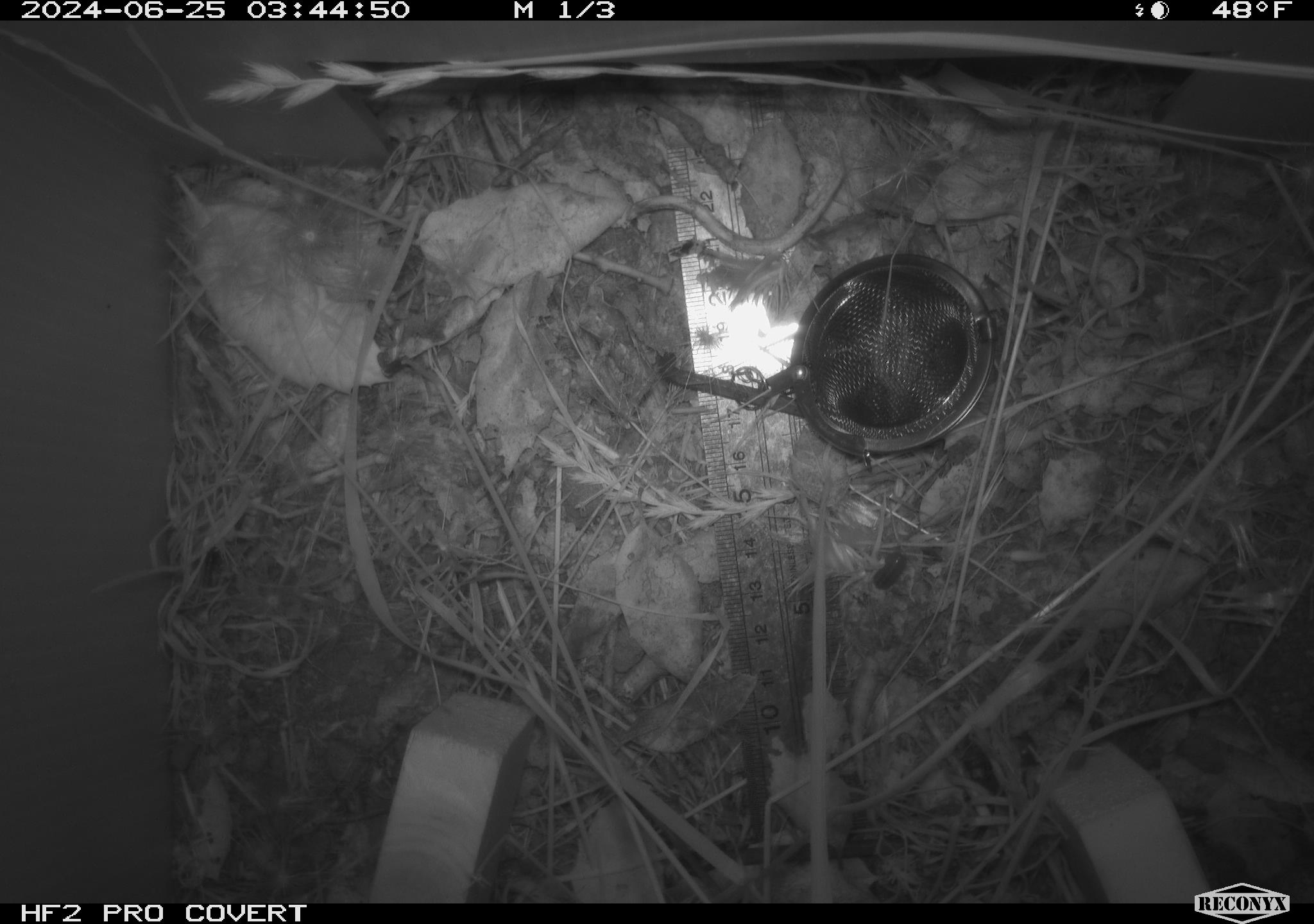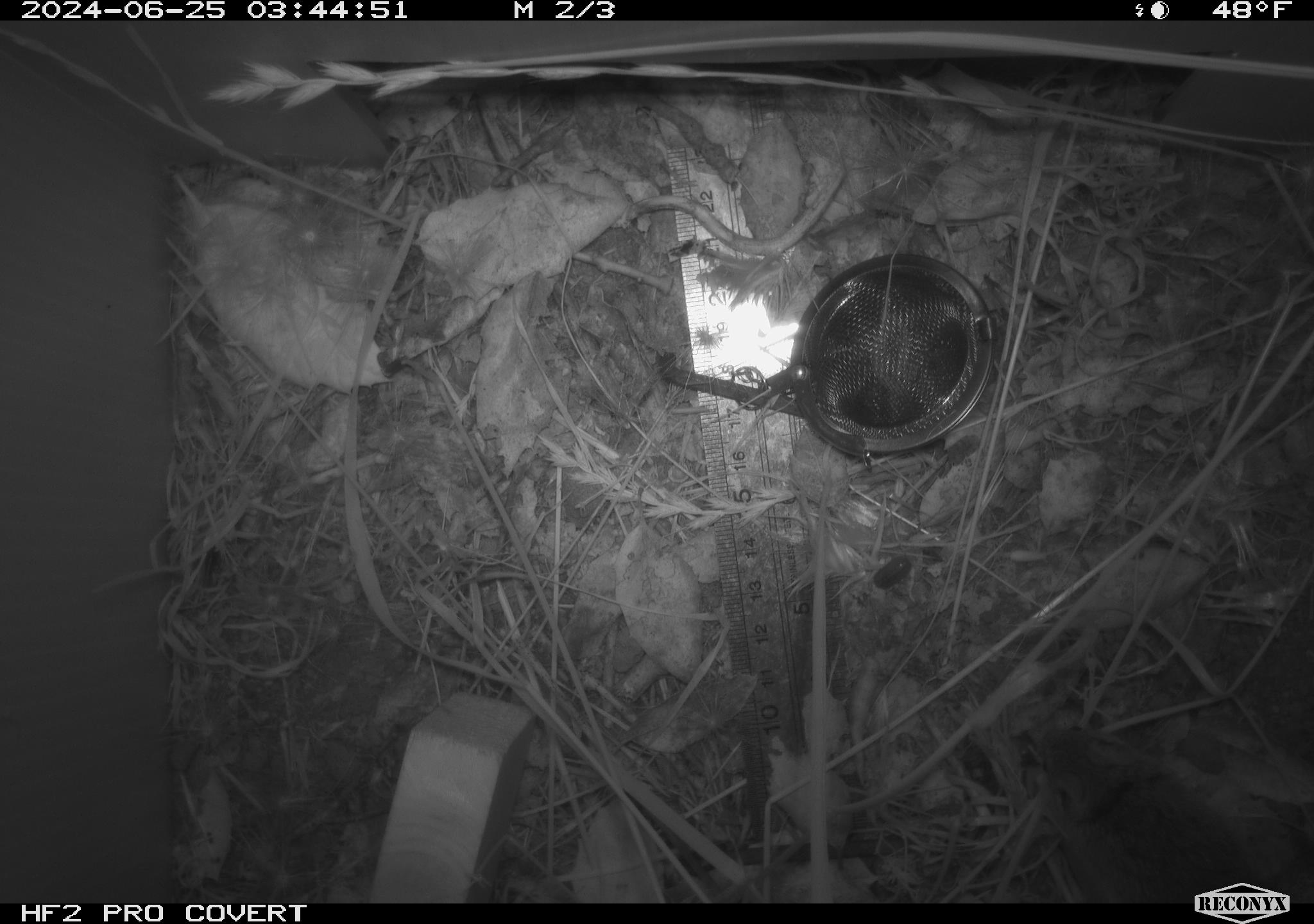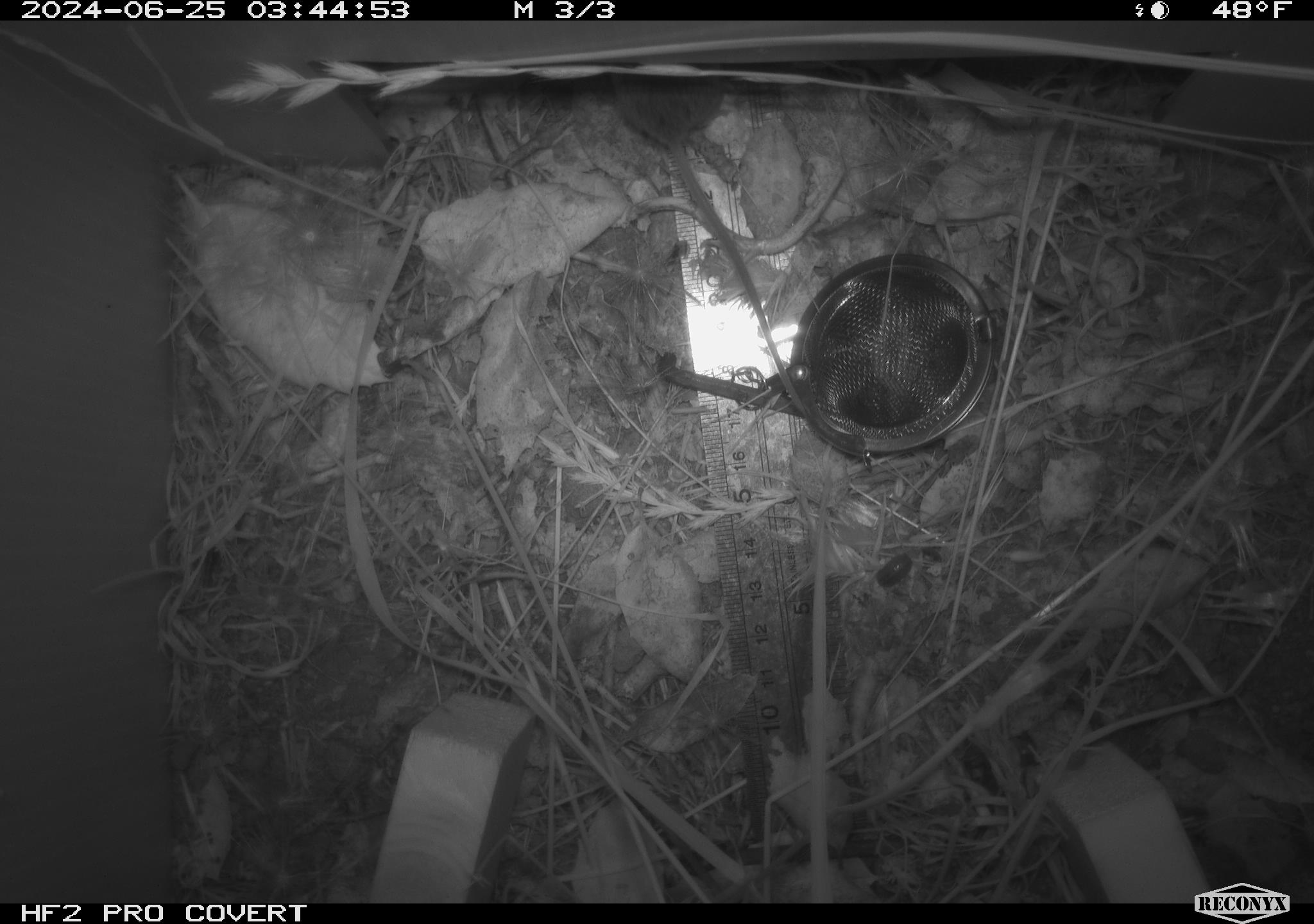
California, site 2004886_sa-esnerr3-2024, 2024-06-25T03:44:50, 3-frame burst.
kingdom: Animalia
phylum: Chordata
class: Mammalia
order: Rodentia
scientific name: Rodentia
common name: rodent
Rodent (Rodentia).